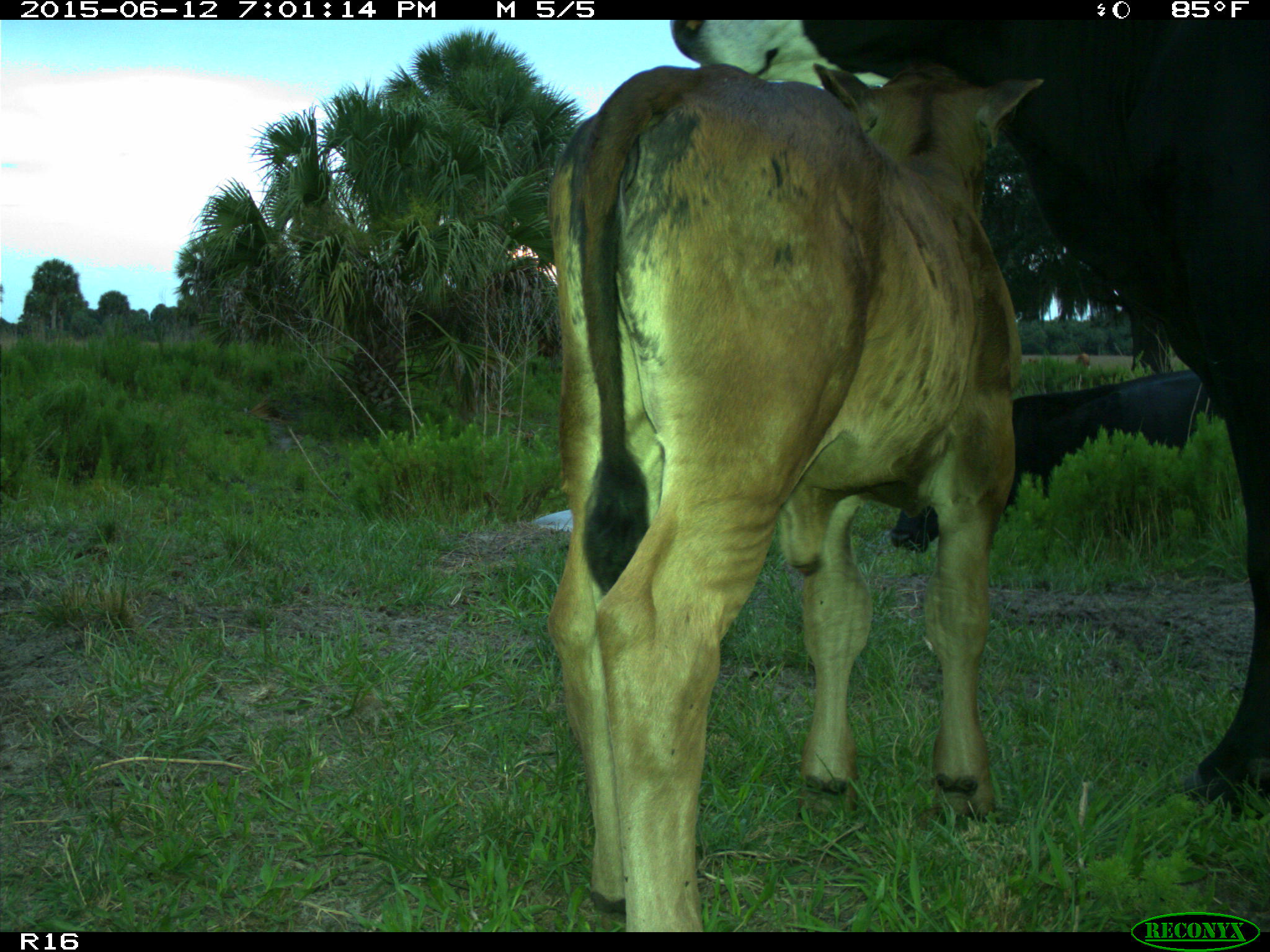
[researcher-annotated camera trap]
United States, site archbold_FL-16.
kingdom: Animalia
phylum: Chordata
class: Mammalia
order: Artiodactyla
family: Bovidae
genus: Bos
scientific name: Bos taurus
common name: domestic cow